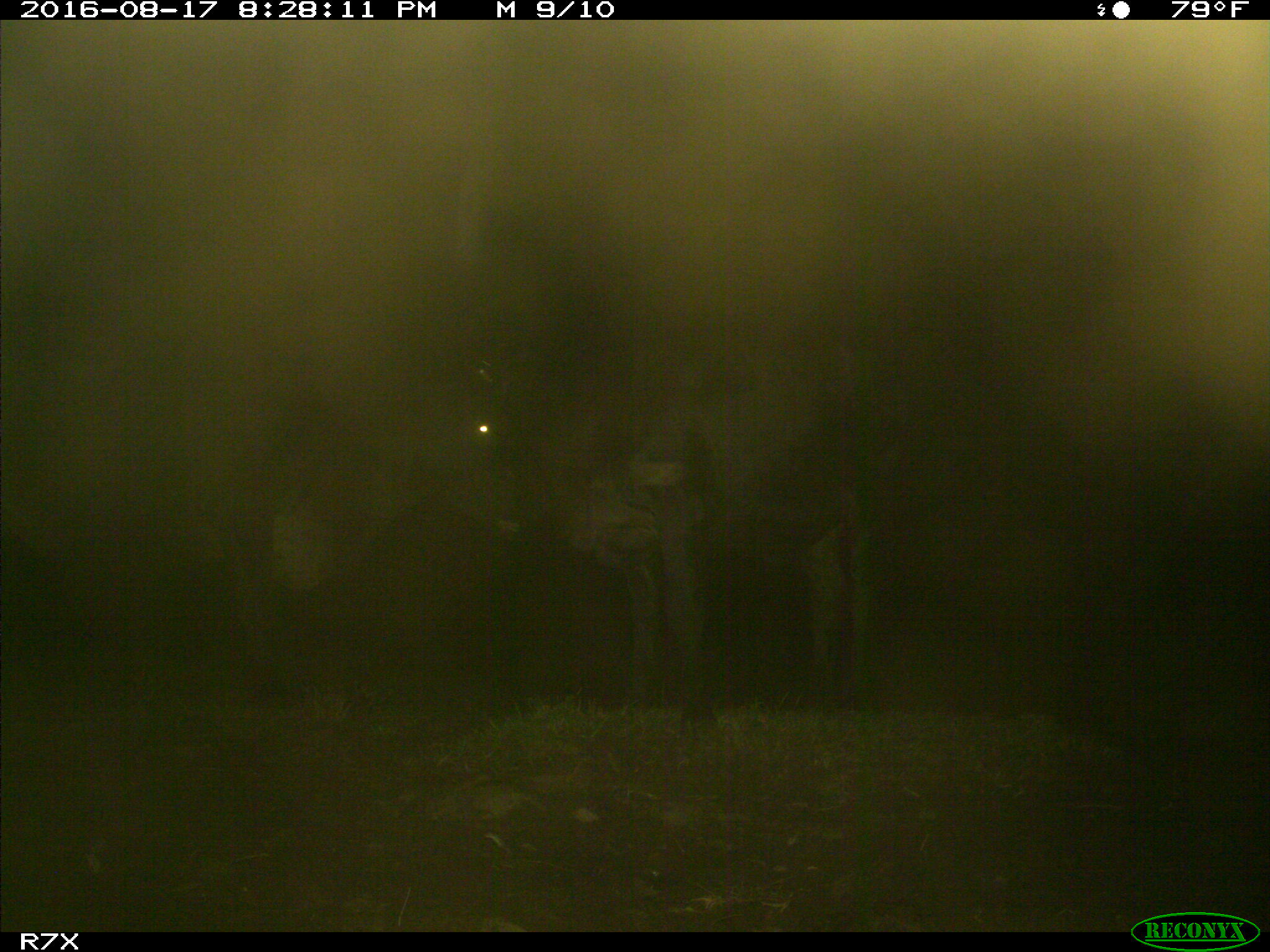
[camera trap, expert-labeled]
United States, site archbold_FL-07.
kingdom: Animalia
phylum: Chordata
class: Mammalia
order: Artiodactyla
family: Bovidae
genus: Bos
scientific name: Bos taurus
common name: domestic cow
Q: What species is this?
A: Bos taurus (domestic cow).